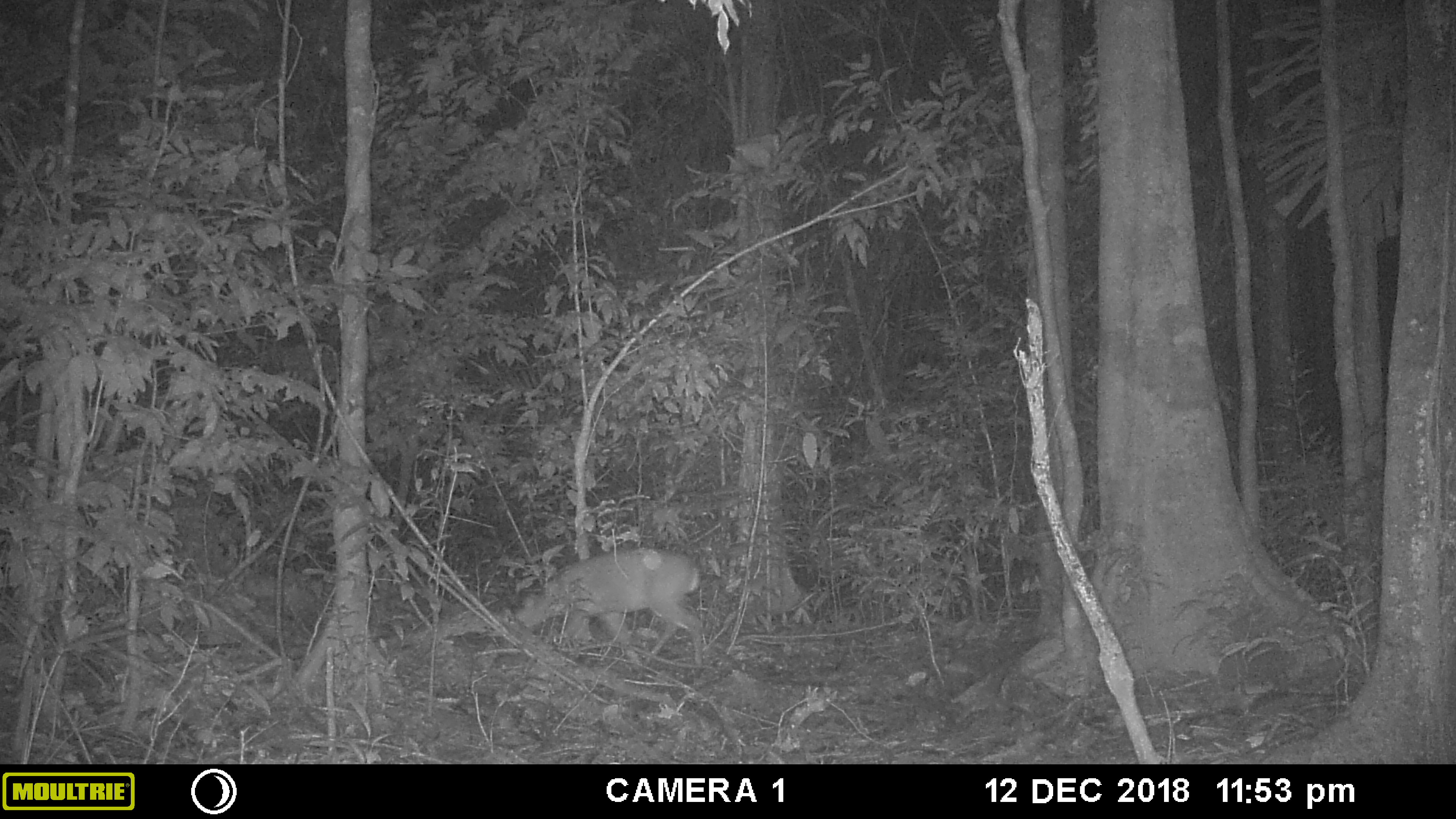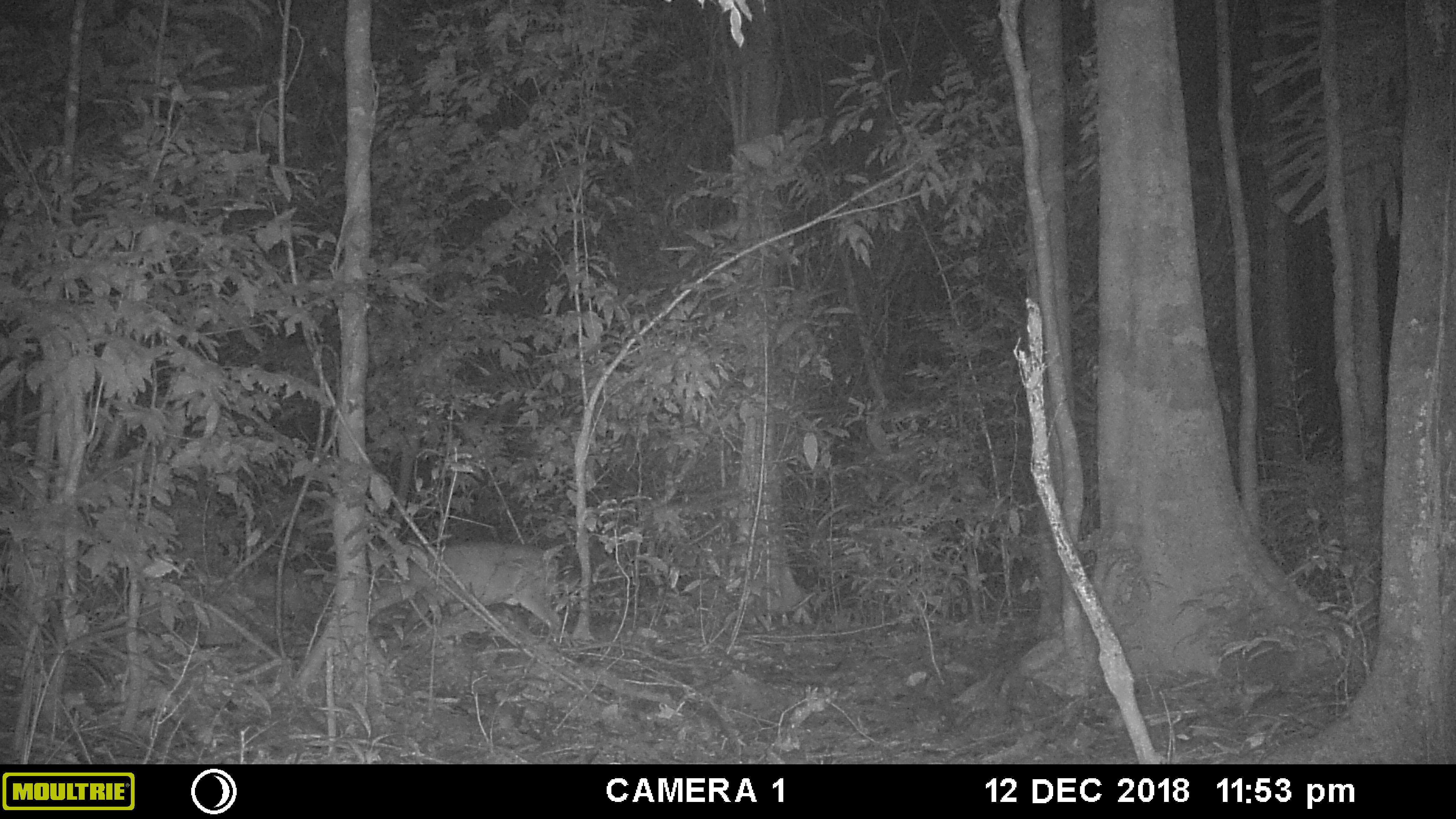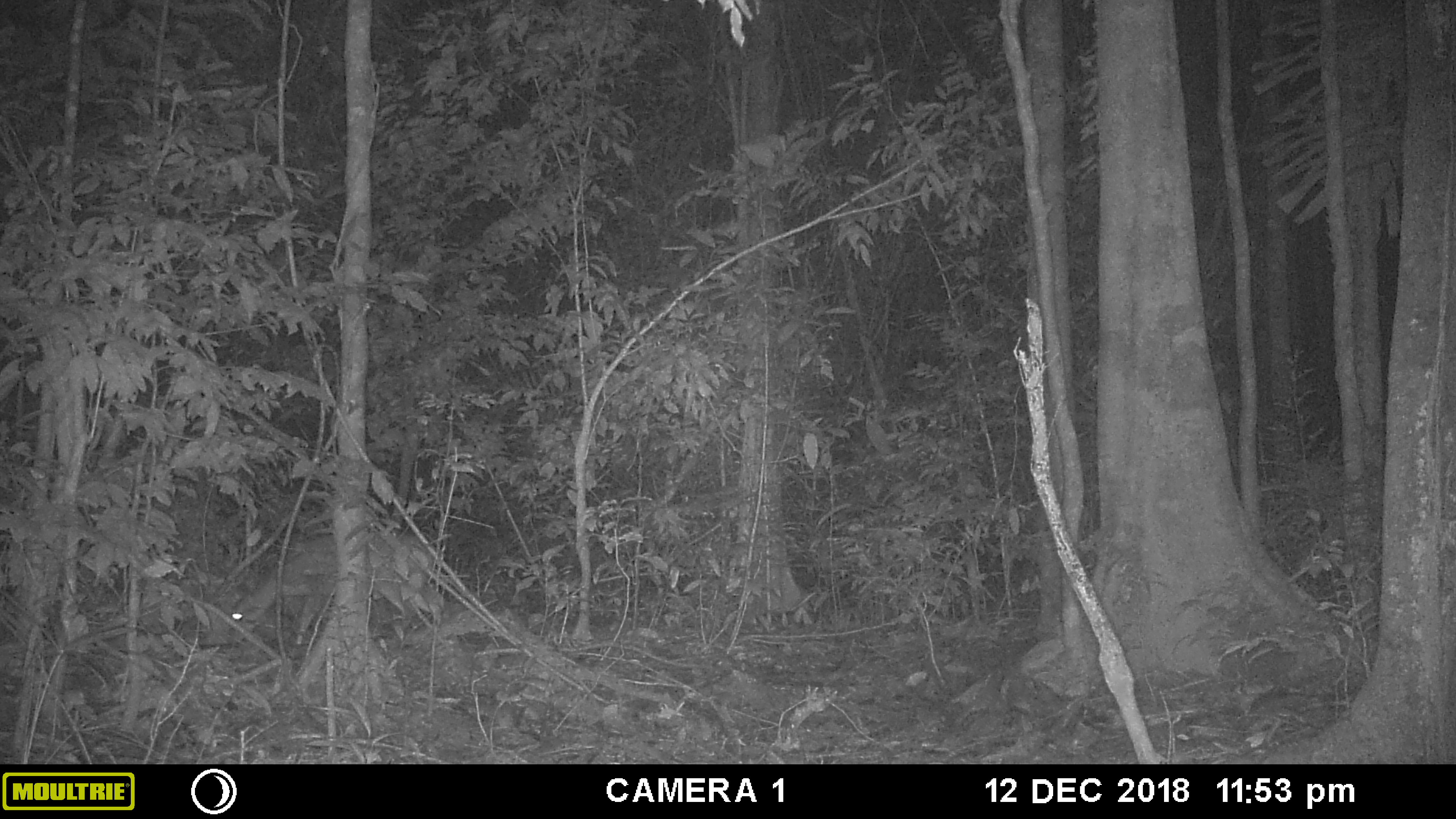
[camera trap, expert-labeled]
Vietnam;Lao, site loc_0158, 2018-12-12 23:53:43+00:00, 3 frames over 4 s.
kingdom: Animalia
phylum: Chordata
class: Mammalia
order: Artiodactyla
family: Cervidae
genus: Muntiacus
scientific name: Muntiacus vuquangensis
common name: large-antlered muntjac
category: large antlered muntjac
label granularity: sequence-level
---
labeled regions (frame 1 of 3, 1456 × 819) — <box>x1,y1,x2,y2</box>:
large antlered muntjac: <box>514,546,703,666</box>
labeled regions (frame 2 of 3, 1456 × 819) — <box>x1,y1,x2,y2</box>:
large antlered muntjac: <box>321,541,561,645</box>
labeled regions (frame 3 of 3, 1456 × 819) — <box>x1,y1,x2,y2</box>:
large antlered muntjac: <box>226,532,445,650</box>